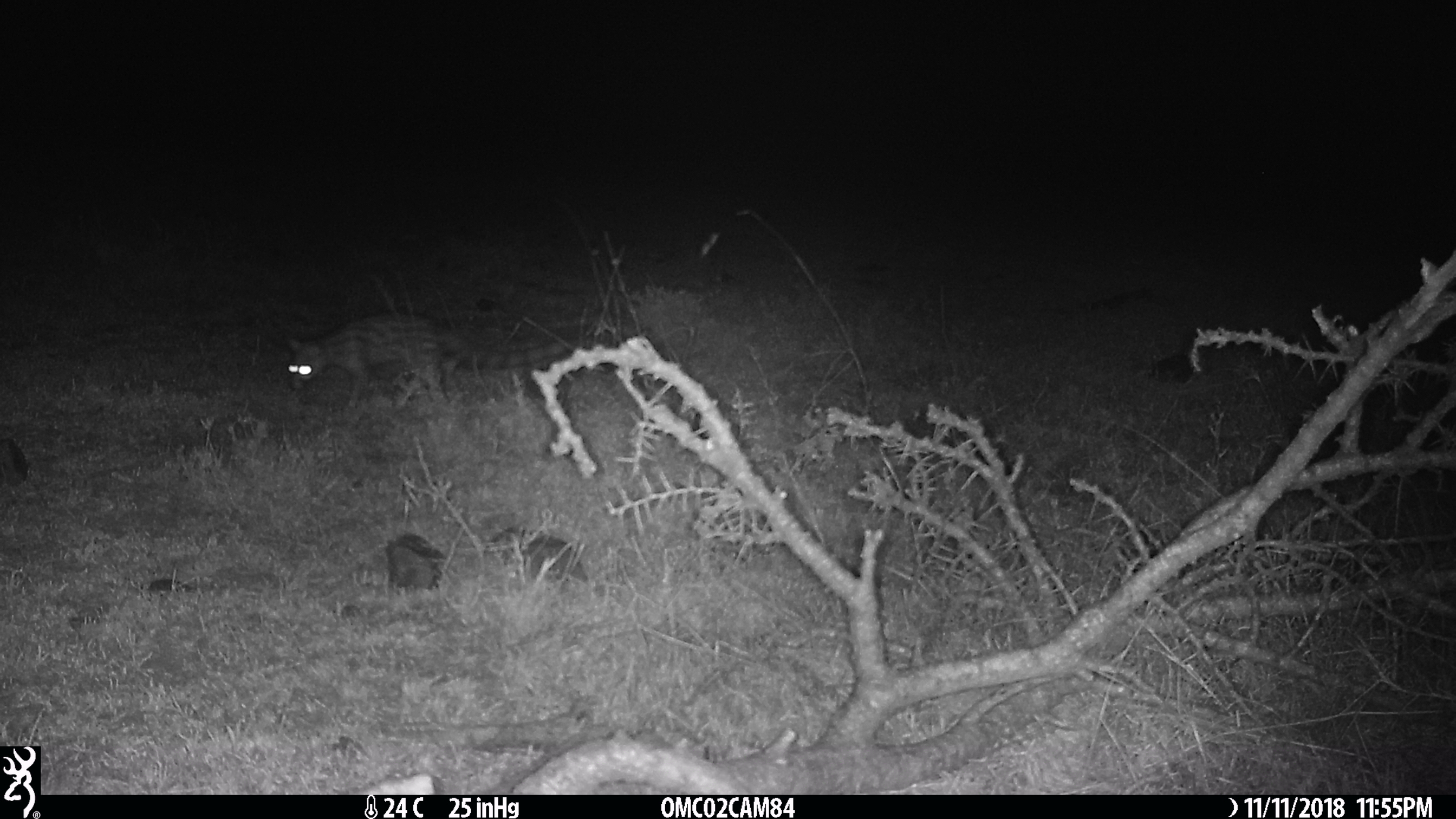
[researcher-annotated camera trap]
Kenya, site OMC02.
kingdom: Animalia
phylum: Chordata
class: Mammalia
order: Carnivora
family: Viverridae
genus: Genetta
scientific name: Genetta genetta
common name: genet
Genet (Genetta genetta).